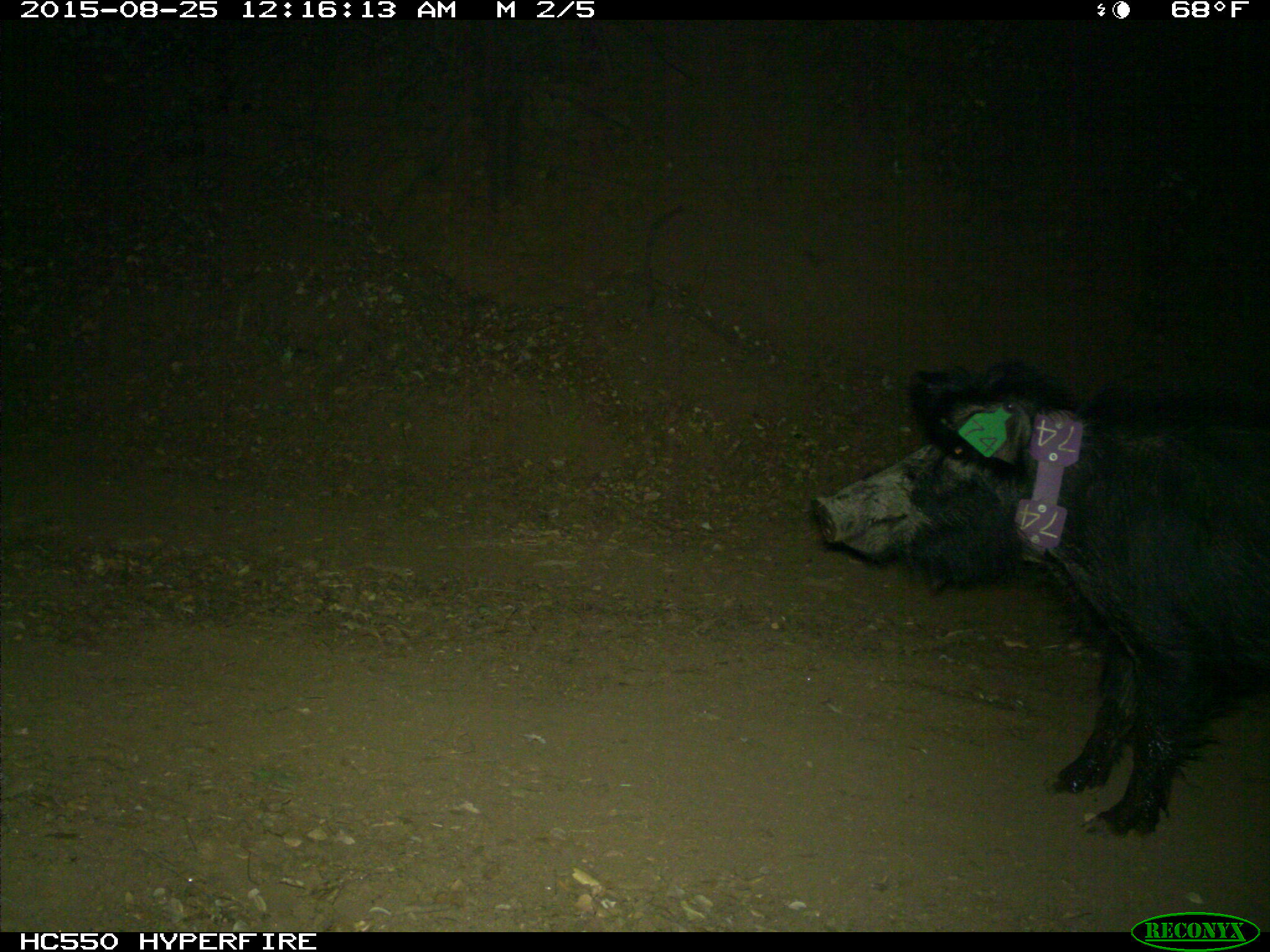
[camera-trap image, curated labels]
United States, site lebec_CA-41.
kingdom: Animalia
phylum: Chordata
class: Mammalia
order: Artiodactyla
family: Suidae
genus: Sus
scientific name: Sus scrofa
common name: wild boar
Sus scrofa (wild boar).